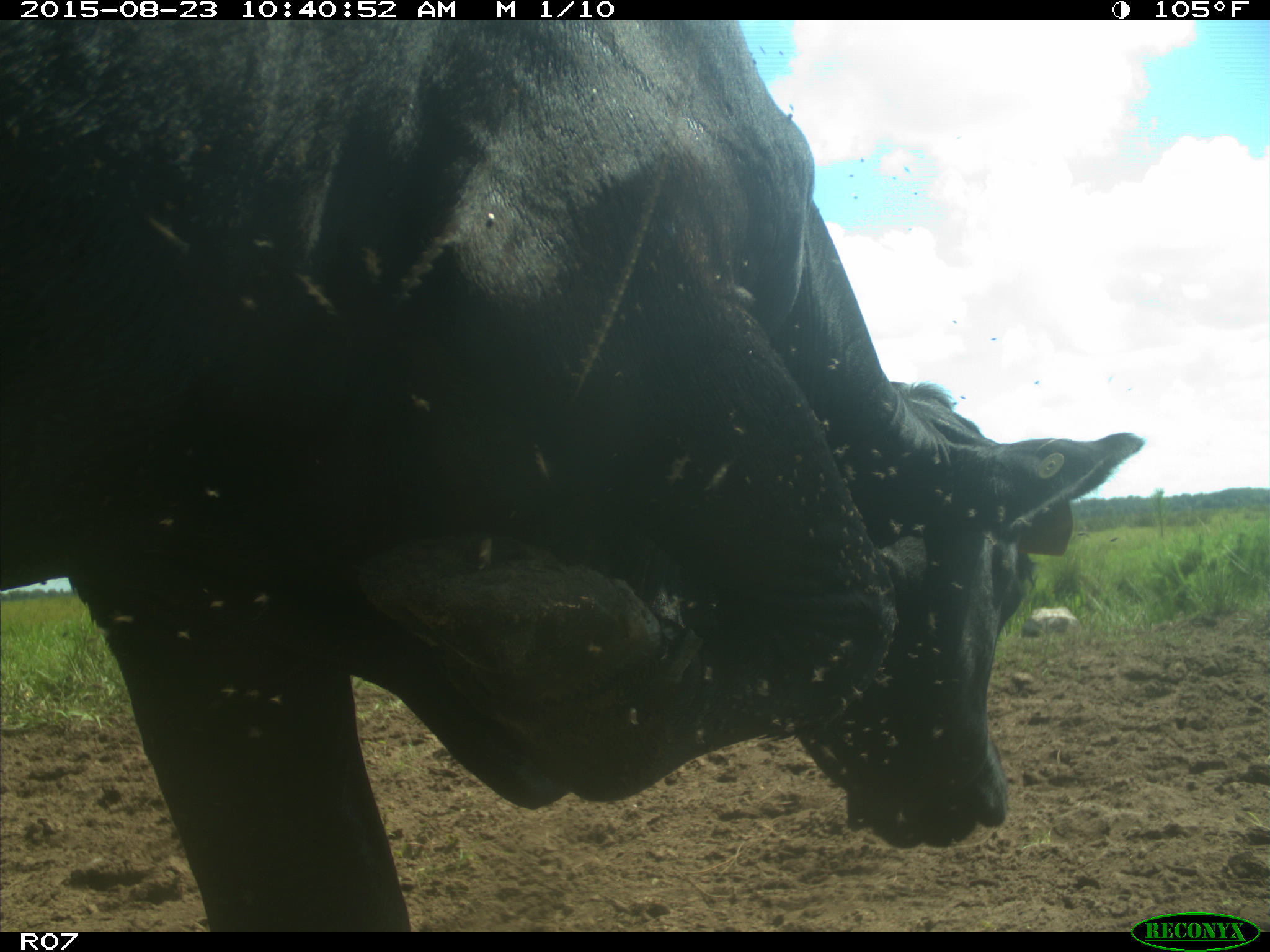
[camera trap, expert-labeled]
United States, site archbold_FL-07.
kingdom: Animalia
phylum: Chordata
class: Mammalia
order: Artiodactyla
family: Bovidae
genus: Bos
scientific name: Bos taurus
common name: domestic cow